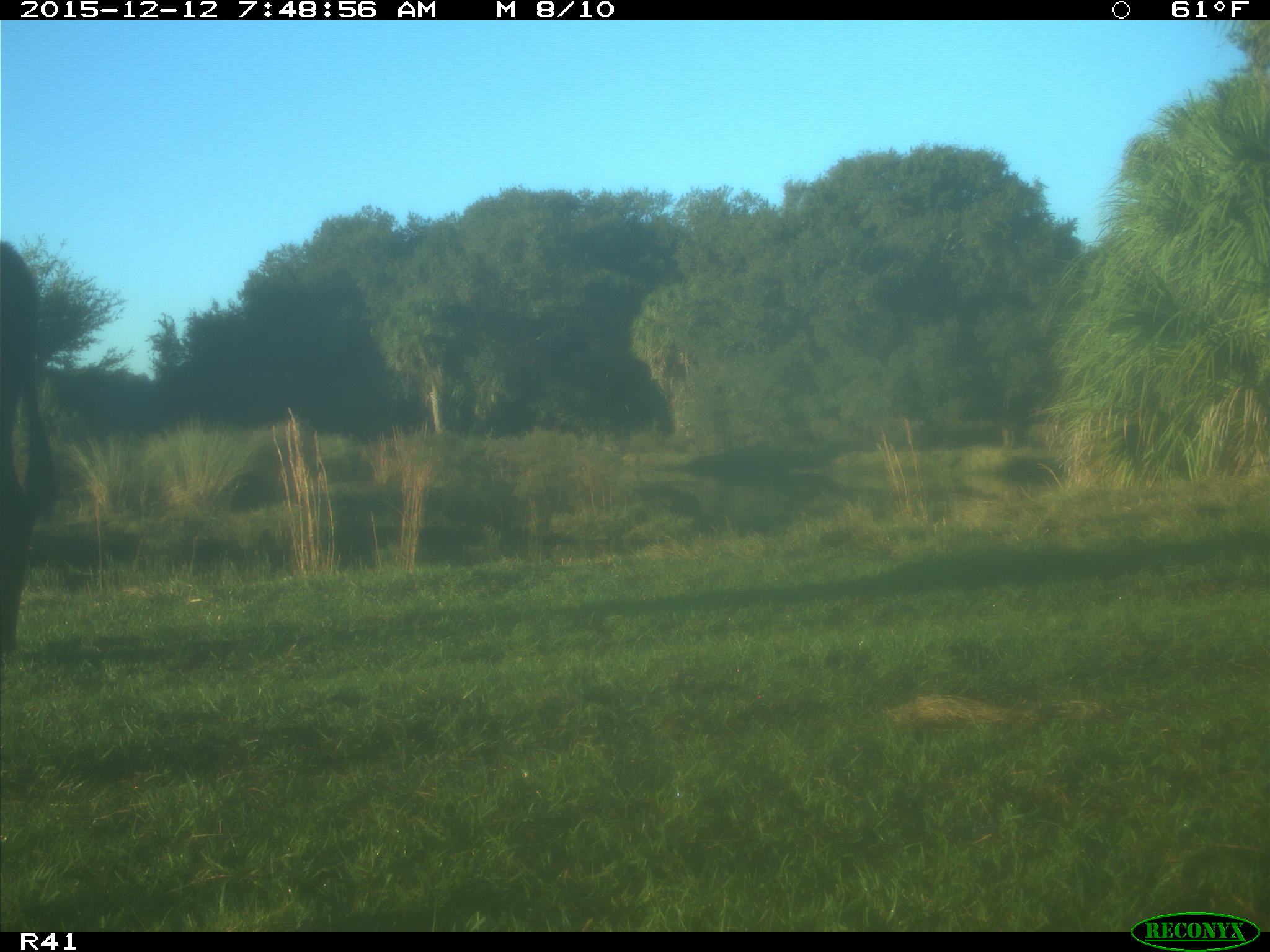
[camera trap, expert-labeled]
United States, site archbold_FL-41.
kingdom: Animalia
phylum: Chordata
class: Mammalia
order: Artiodactyla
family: Bovidae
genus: Bos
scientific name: Bos taurus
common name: domestic cow